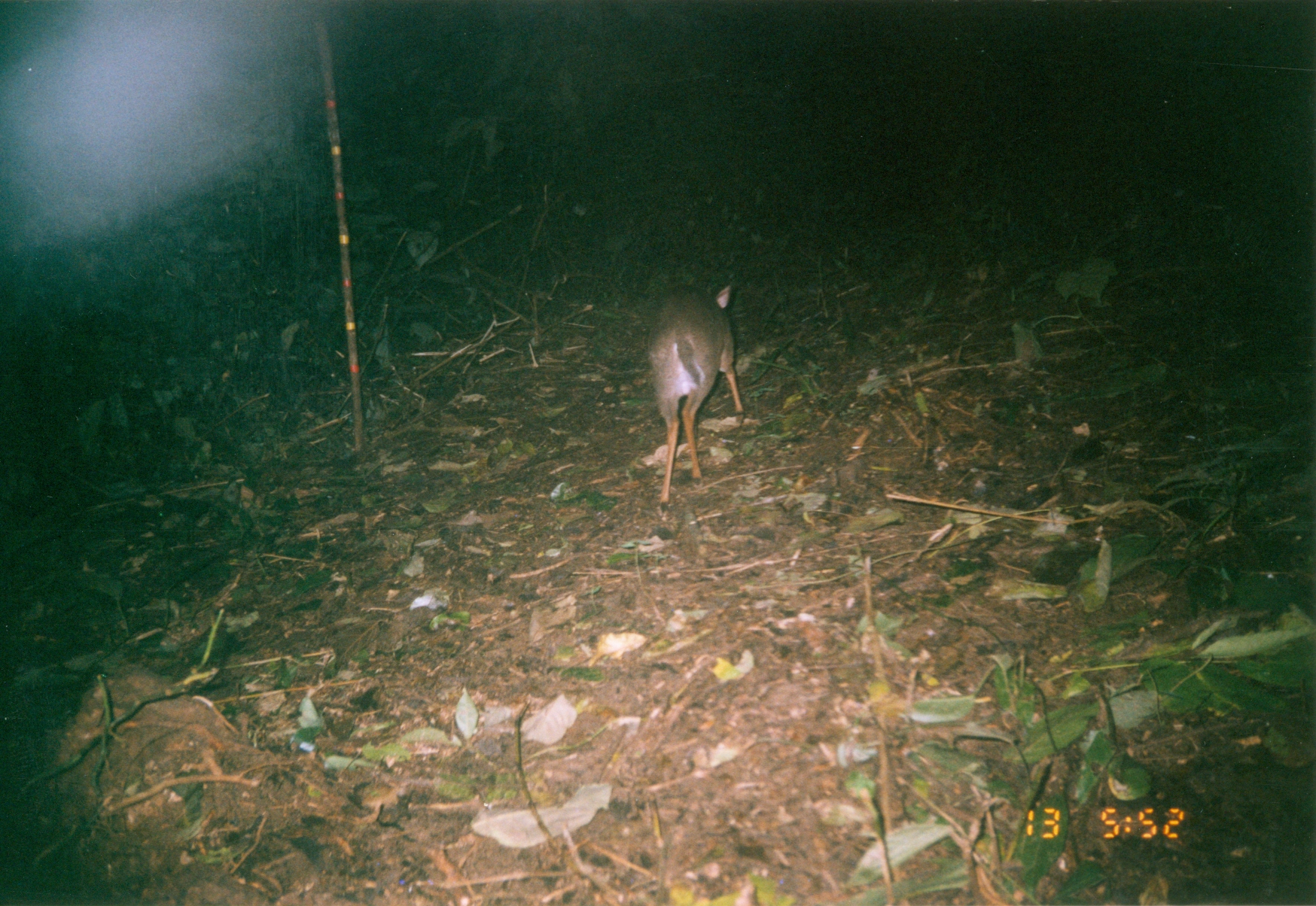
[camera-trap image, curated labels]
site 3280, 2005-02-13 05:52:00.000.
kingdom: Animalia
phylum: Chordata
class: Mammalia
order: Artiodactyla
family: Bovidae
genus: Nesotragus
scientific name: Nesotragus moschatus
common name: suni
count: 1